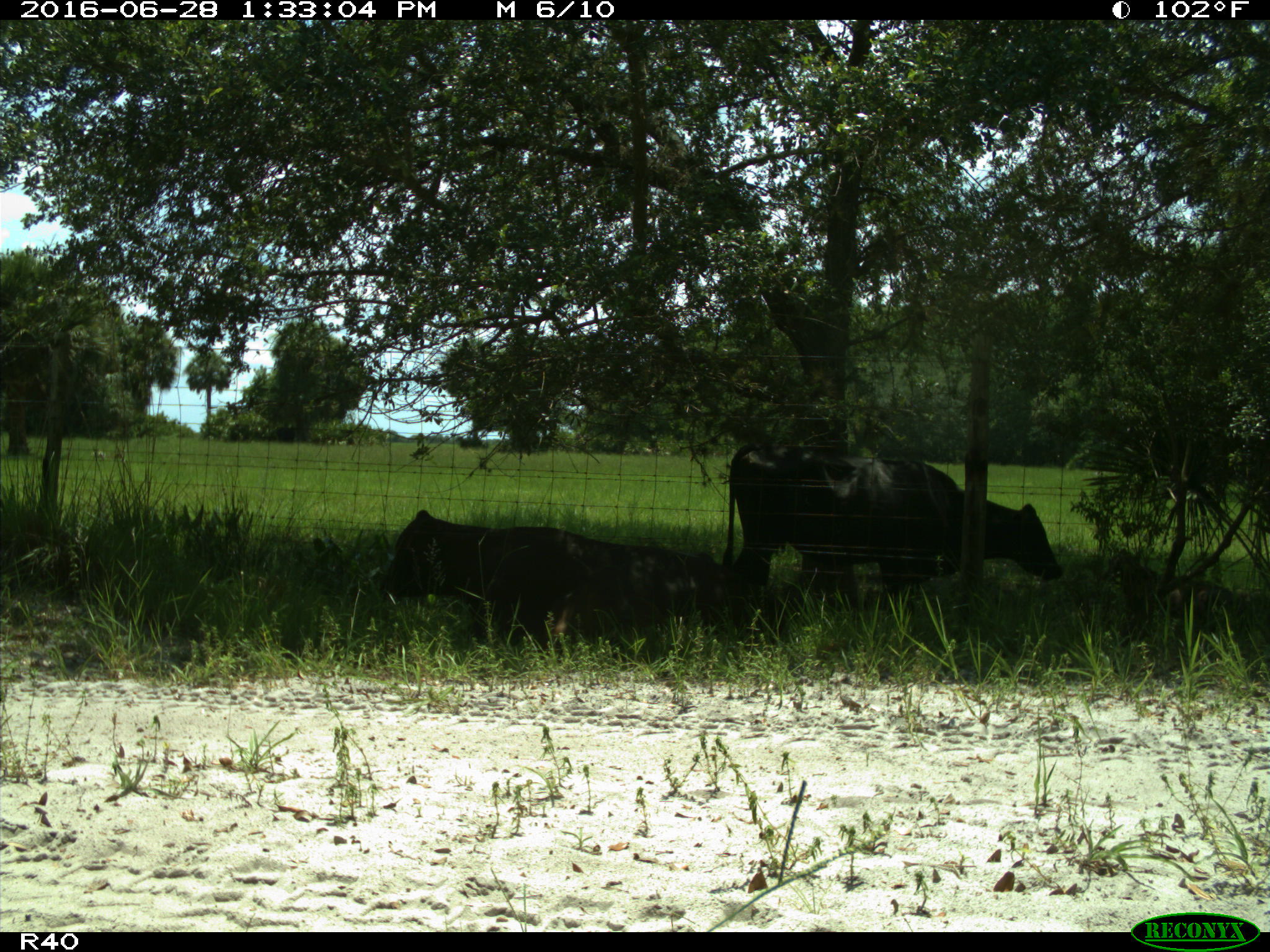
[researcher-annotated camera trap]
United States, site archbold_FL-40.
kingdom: Animalia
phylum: Chordata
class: Mammalia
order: Artiodactyla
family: Bovidae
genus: Bos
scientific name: Bos taurus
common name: domestic cow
Bos taurus (domestic cow).